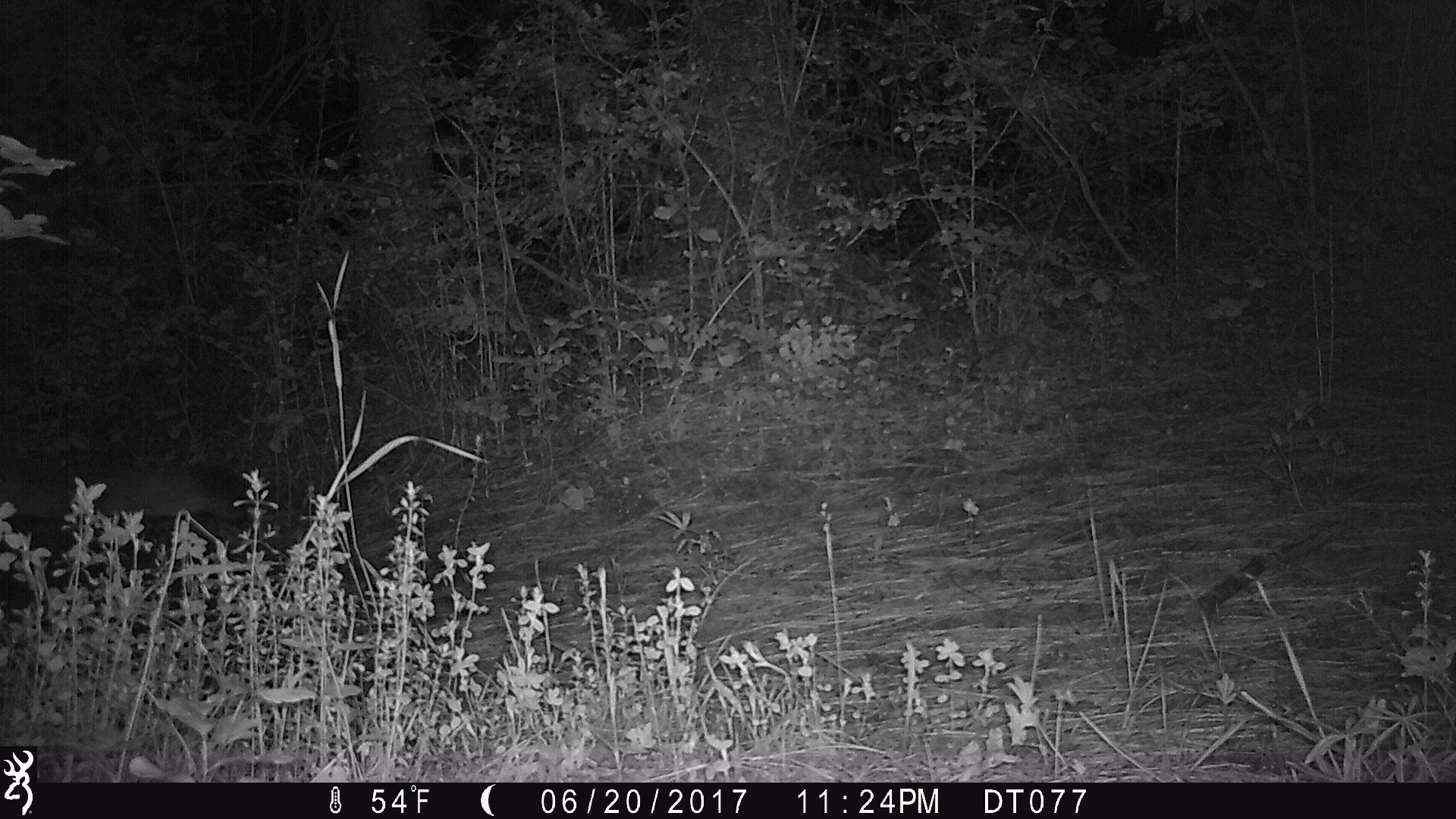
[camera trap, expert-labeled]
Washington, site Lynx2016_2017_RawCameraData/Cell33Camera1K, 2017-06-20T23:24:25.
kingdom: Animalia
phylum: Chordata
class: Mammalia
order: Carnivora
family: Felidae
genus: Puma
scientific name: Puma concolor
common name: mountain lion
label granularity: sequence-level